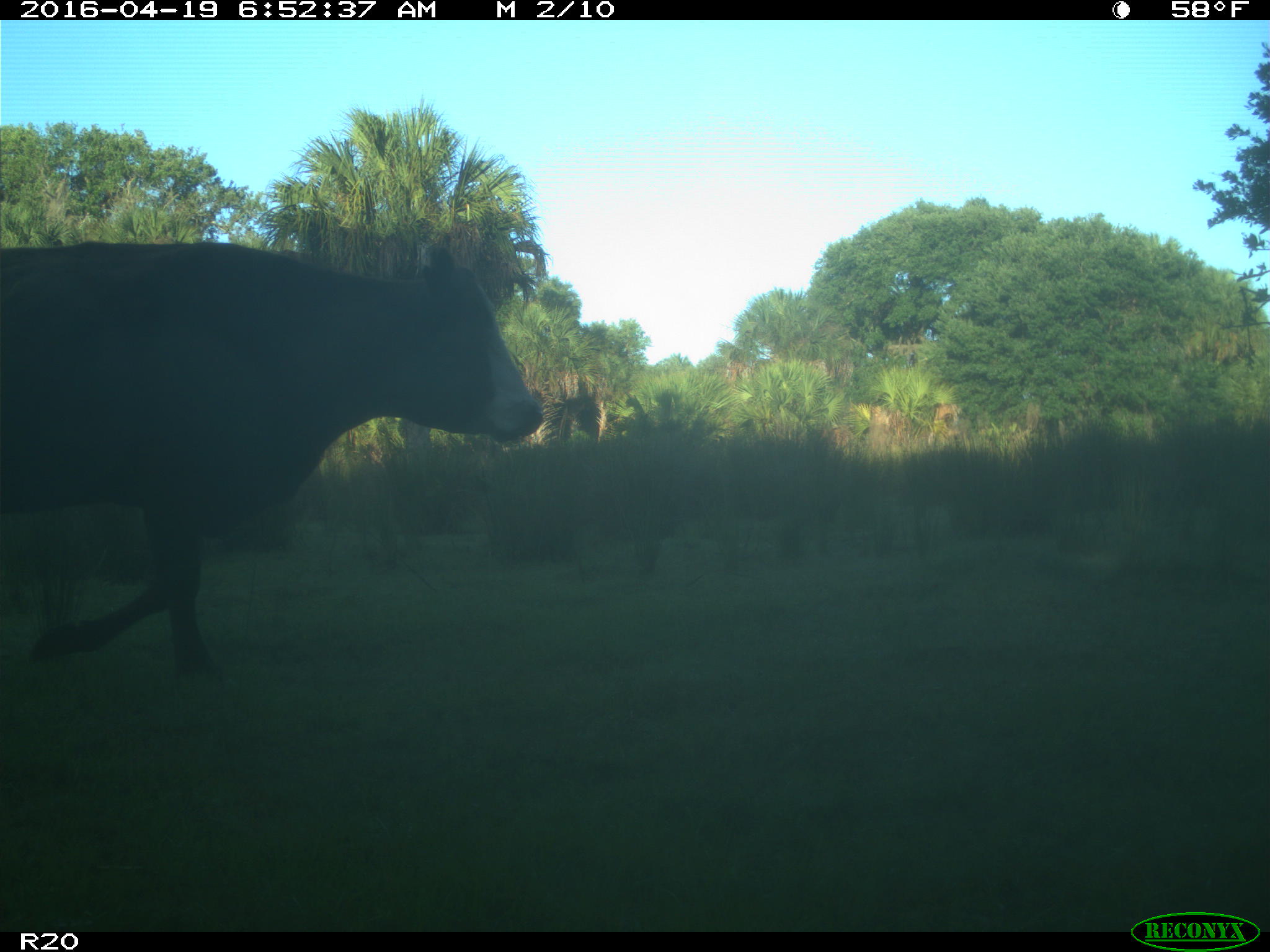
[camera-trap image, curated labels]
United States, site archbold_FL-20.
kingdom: Animalia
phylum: Chordata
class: Mammalia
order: Artiodactyla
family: Bovidae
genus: Bos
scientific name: Bos taurus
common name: domestic cow